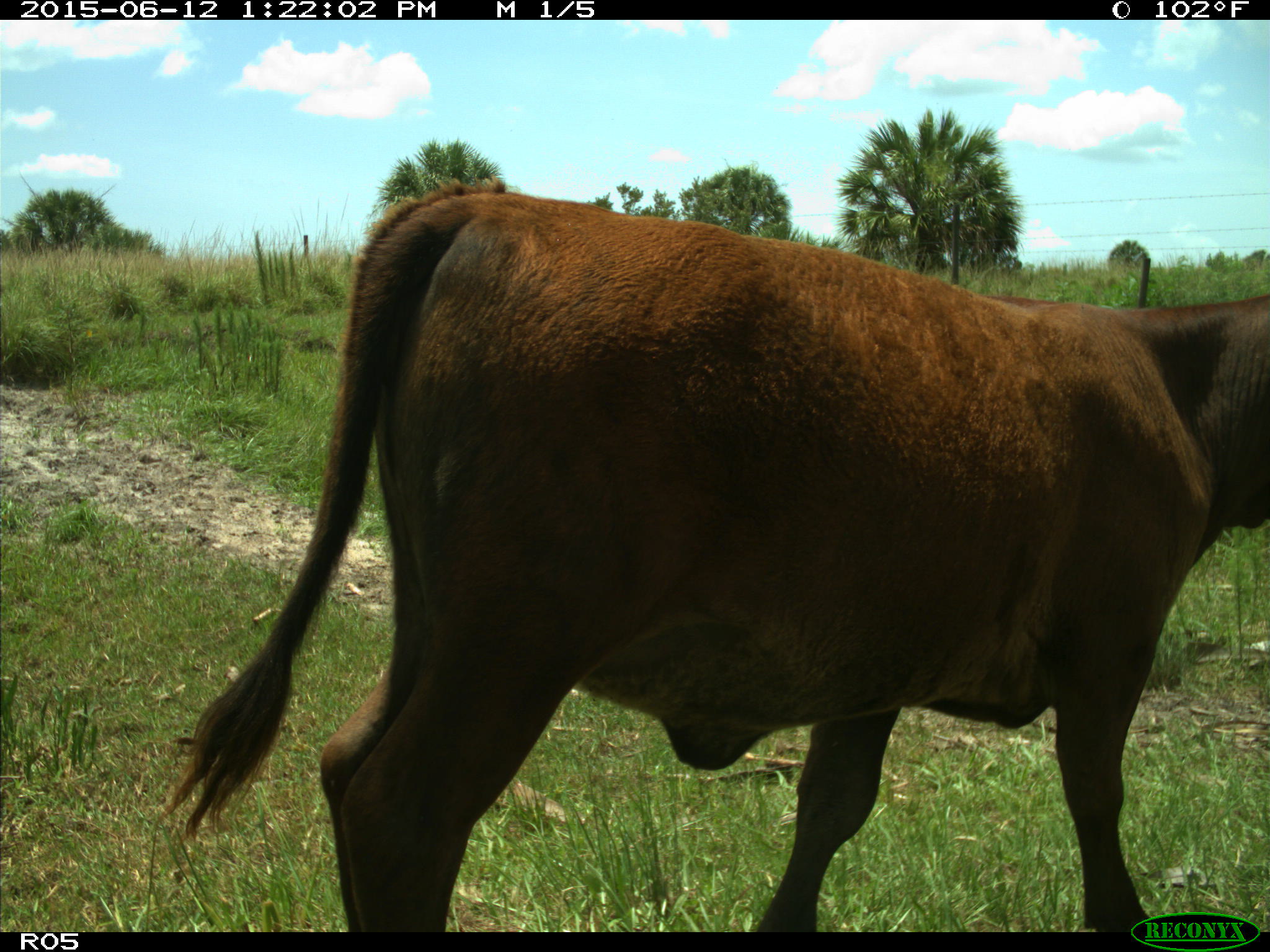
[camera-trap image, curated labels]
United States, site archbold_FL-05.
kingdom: Animalia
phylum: Chordata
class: Mammalia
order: Artiodactyla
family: Bovidae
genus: Bos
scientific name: Bos taurus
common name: domestic cow